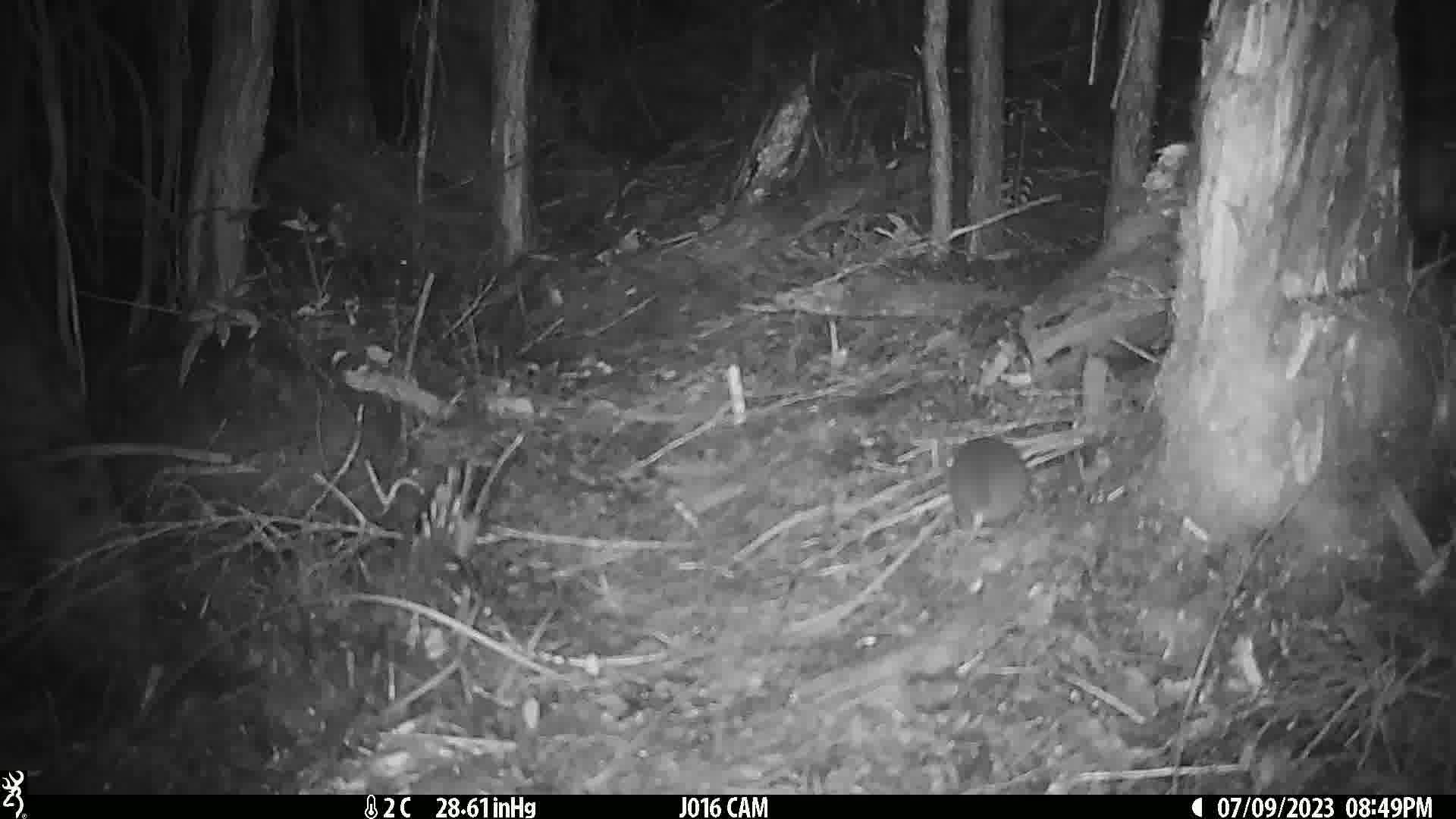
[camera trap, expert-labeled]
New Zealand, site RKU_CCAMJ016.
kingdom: Animalia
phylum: Chordata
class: Mammalia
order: Rodentia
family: Muridae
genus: Rattus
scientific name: Rattus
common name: rat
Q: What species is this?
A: Rat (Rattus).